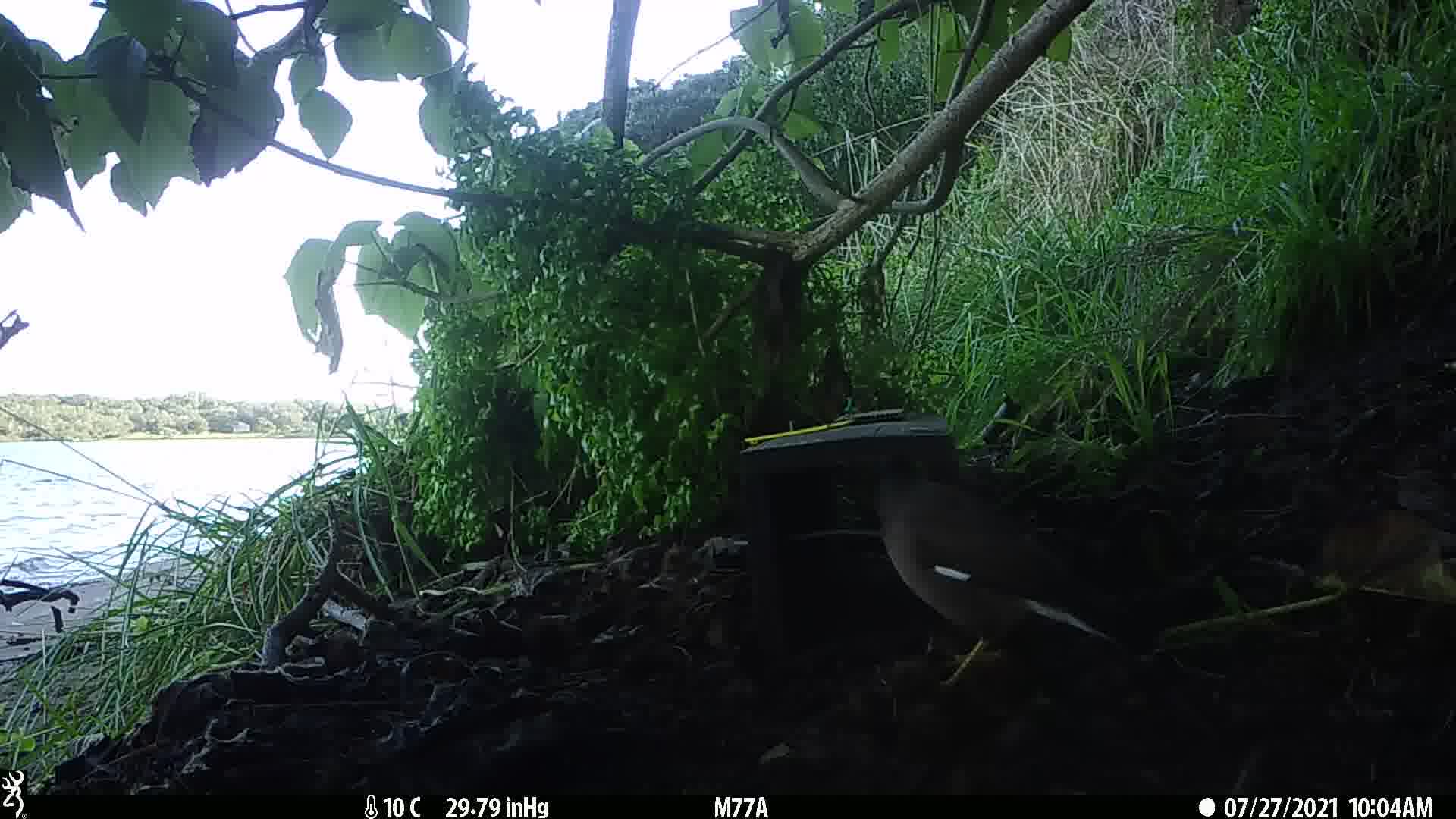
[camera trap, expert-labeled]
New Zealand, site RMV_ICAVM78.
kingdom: Animalia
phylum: Chordata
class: Aves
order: Passeriformes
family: Sturnidae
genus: Acridotheres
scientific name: Acridotheres tristis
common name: common myna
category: myna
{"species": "myna (common myna) (Acridotheres tristis)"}